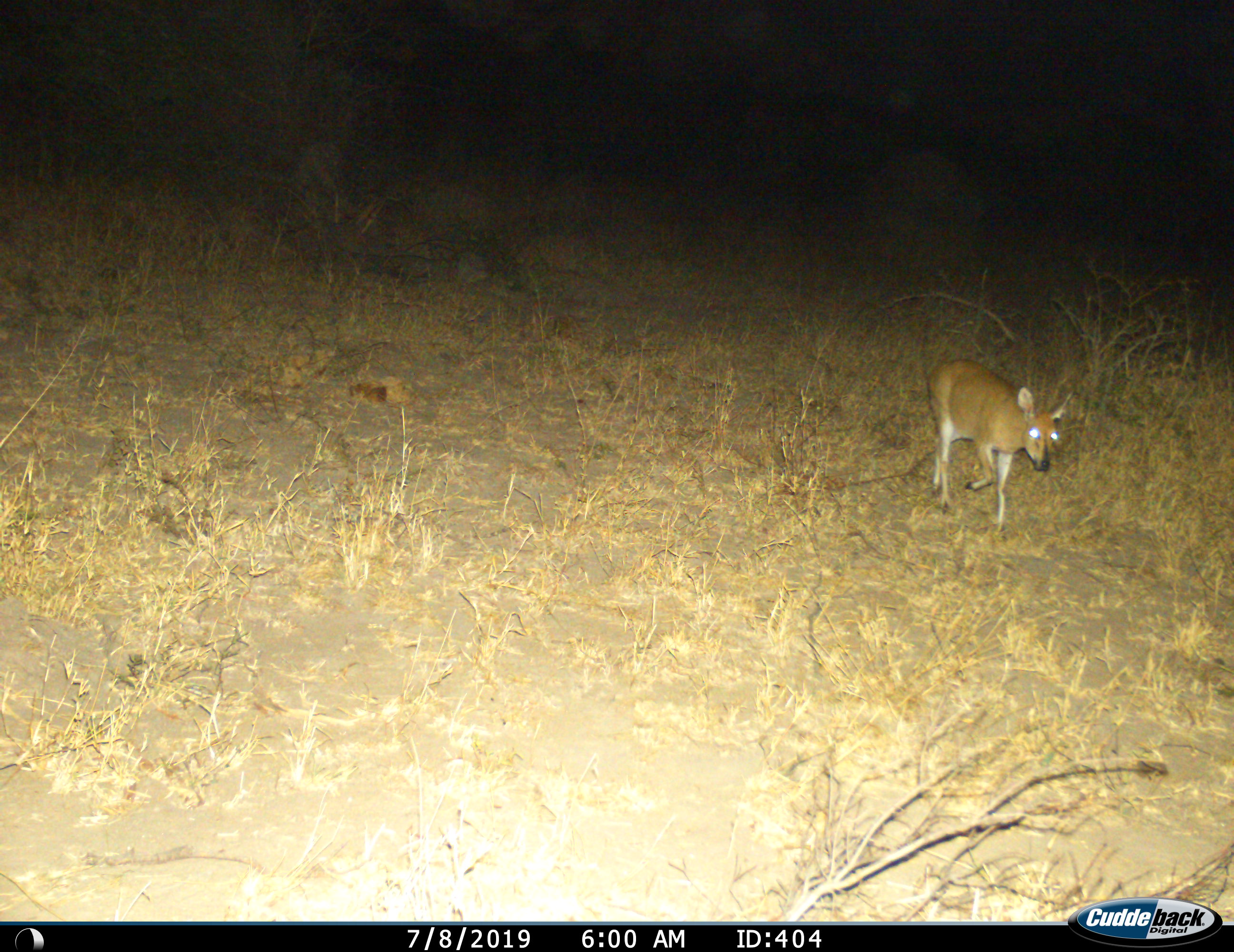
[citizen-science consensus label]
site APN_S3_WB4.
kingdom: Animalia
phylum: Chordata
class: Mammalia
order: Artiodactyla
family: Bovidae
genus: Sylvicapra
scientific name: Sylvicapra grimmia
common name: common duiker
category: duikercommongrey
Duikercommongrey (common duiker) (Sylvicapra grimmia), count 1. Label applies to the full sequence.